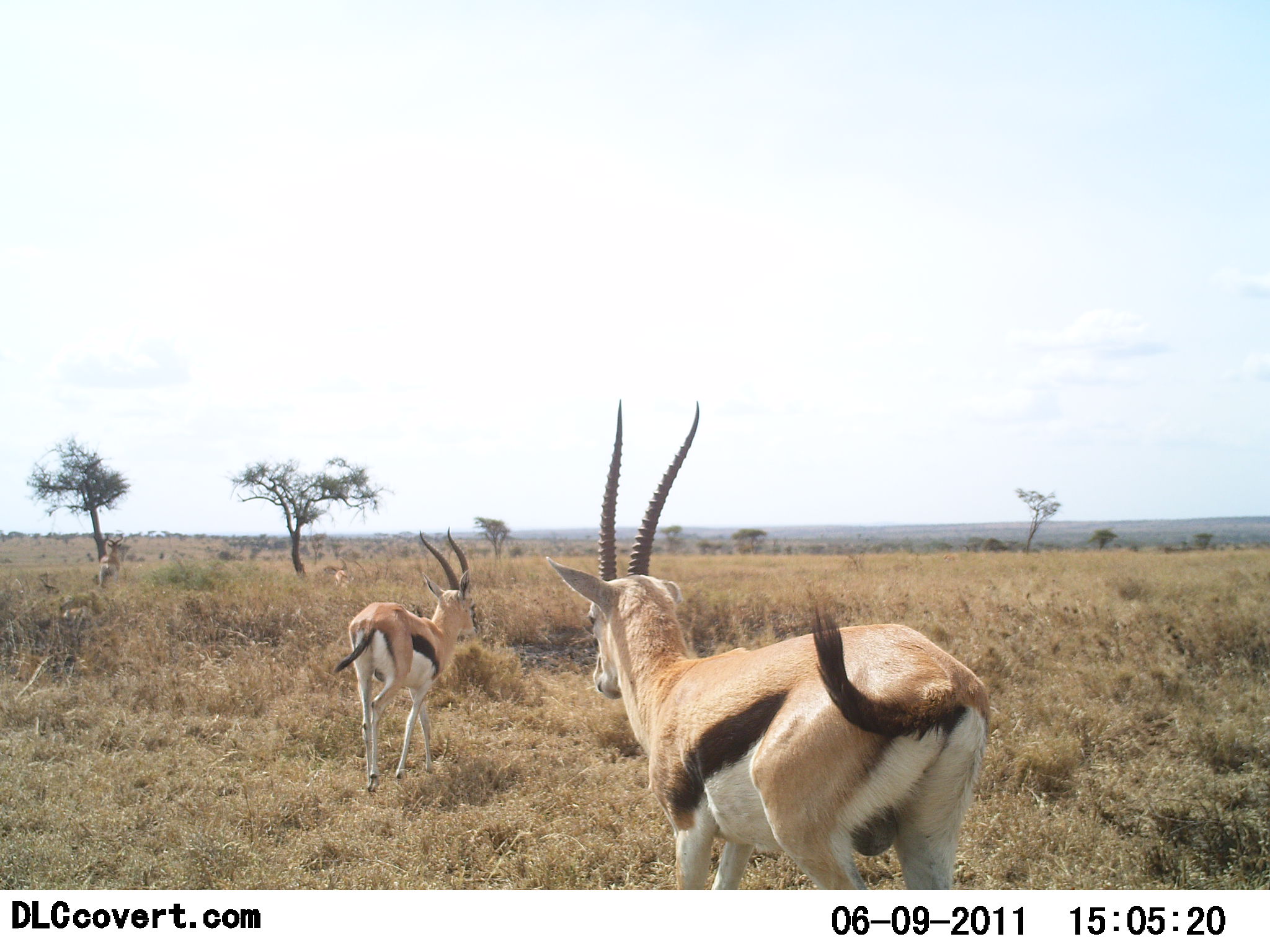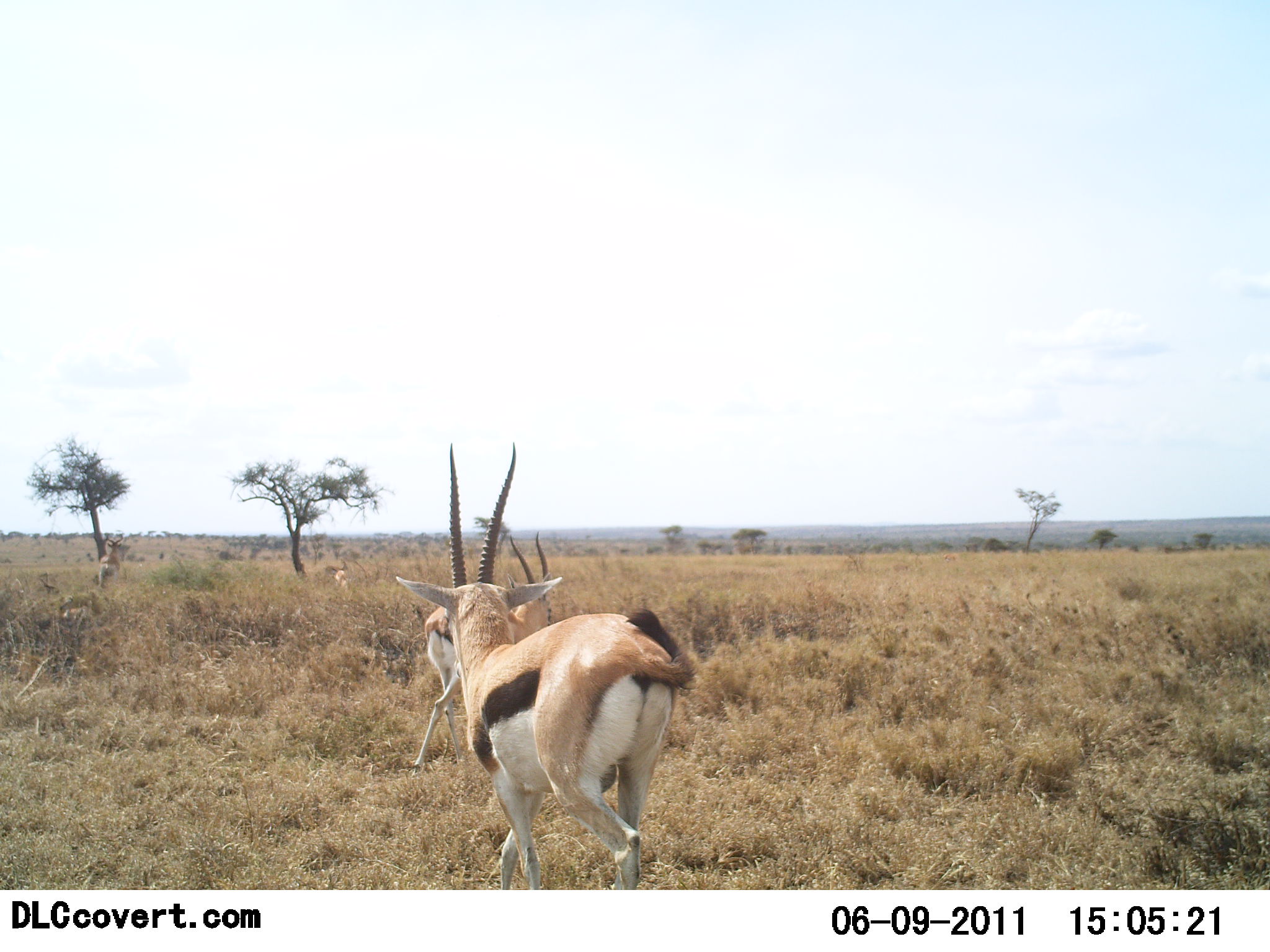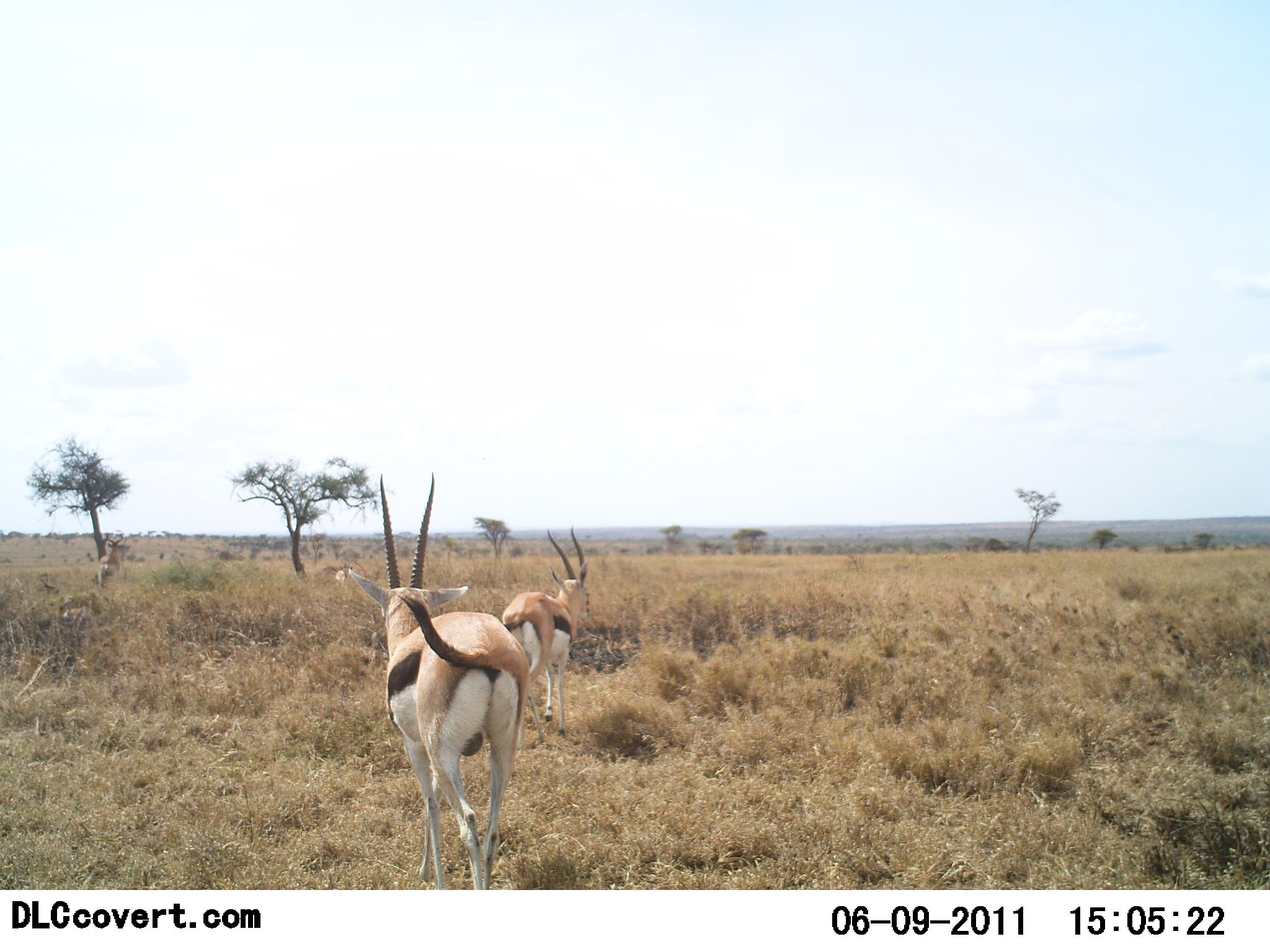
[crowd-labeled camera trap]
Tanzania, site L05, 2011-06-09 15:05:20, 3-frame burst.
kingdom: Animalia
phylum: Chordata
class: Mammalia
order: Artiodactyla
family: Bovidae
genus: Eudorcas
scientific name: Eudorcas thomsonii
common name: thomson's gazelle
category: gazellethomsons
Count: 2.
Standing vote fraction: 14%.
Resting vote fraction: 0%.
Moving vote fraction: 93%.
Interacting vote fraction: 0%.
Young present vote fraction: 0%.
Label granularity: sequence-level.